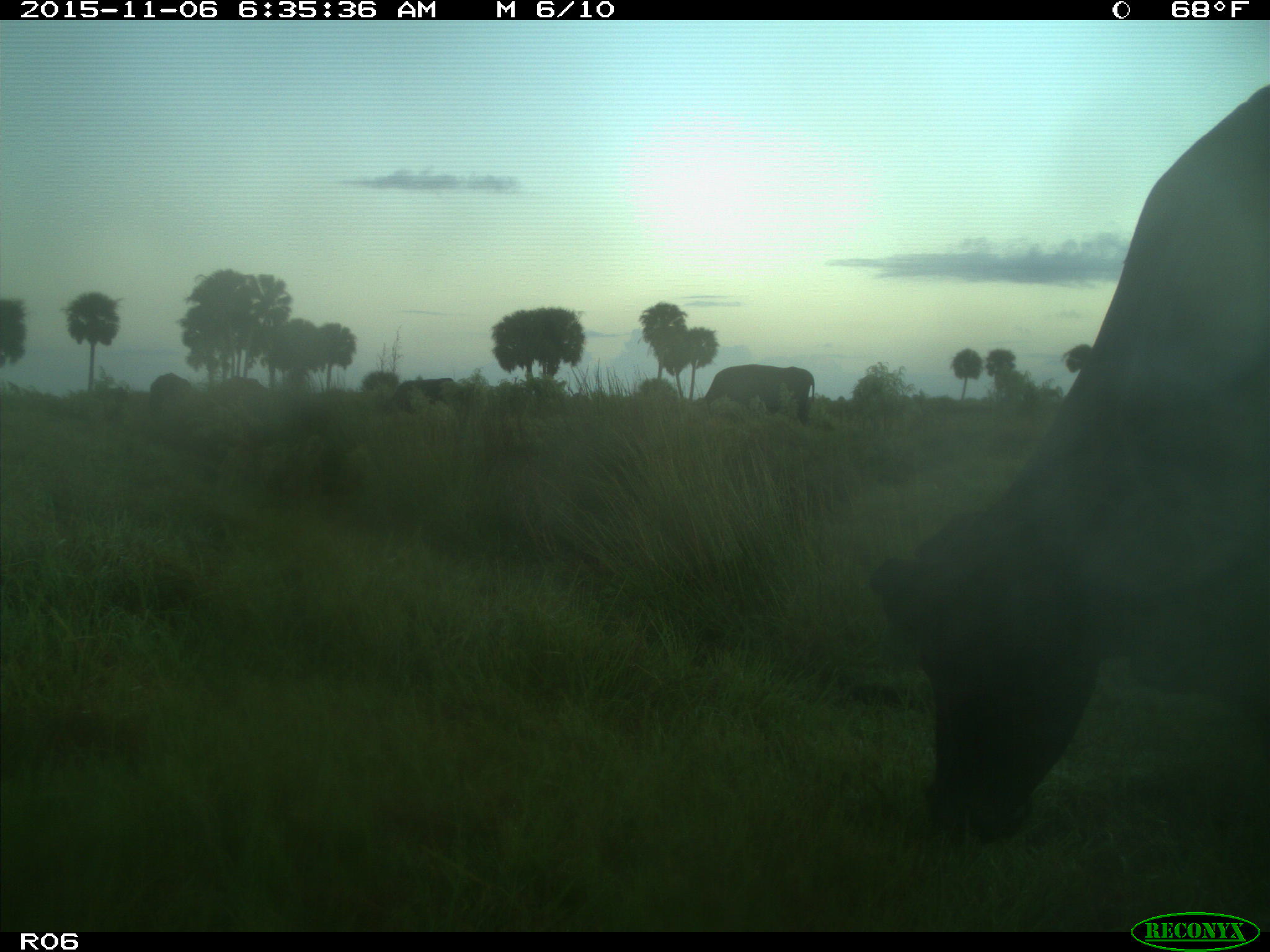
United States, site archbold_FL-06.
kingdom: Animalia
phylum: Chordata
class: Mammalia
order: Artiodactyla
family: Bovidae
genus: Bos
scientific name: Bos taurus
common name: domestic cow